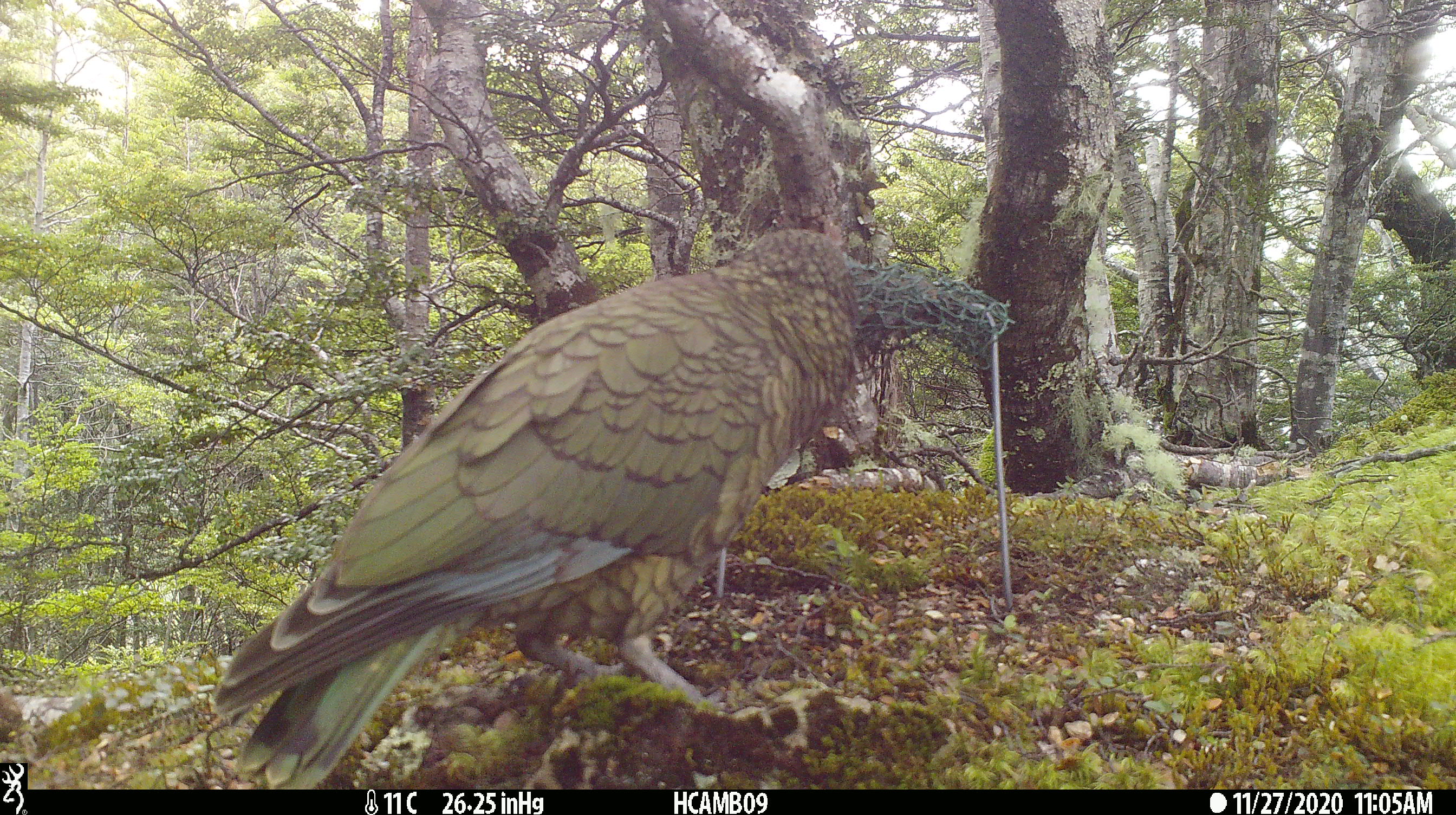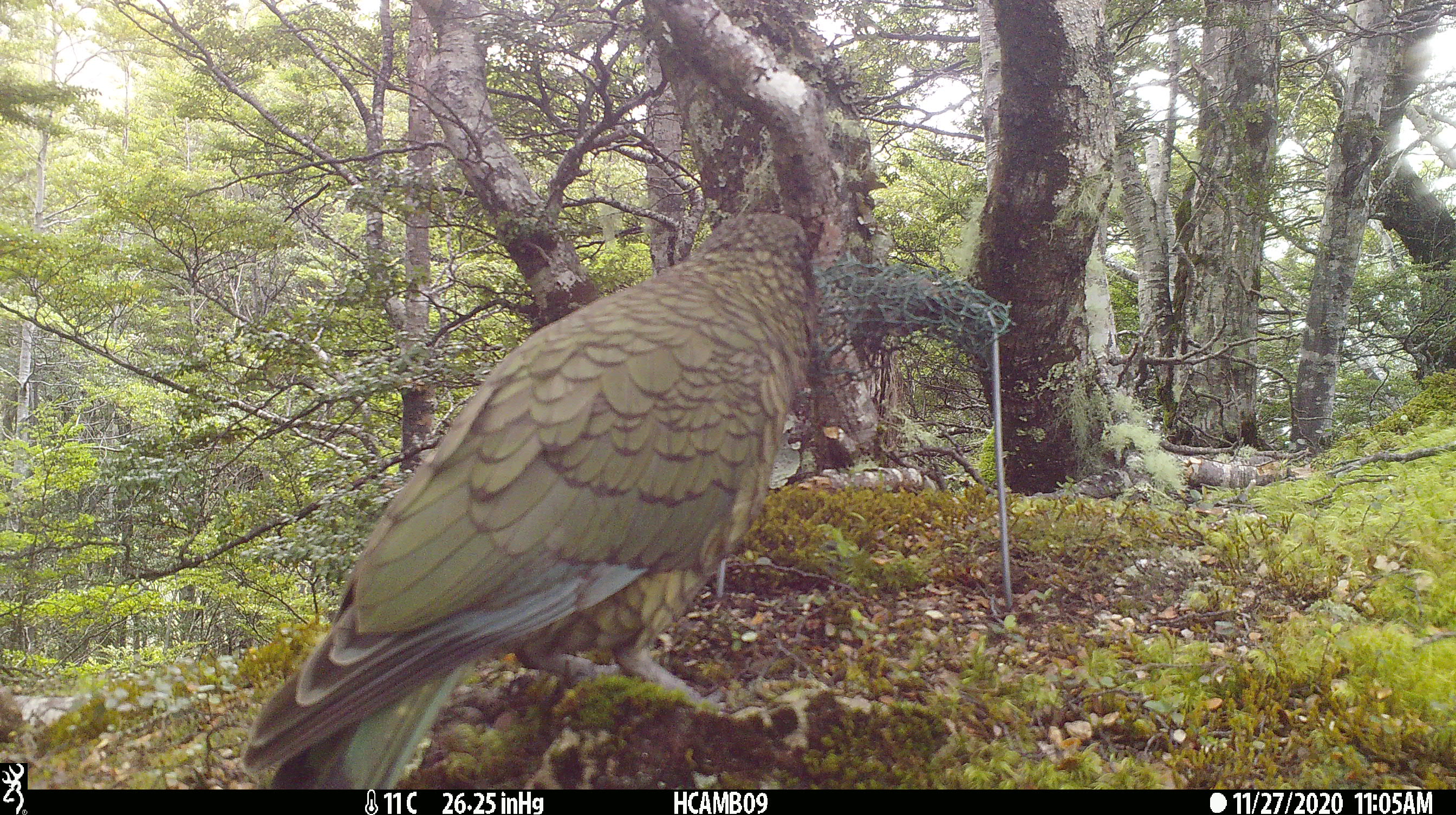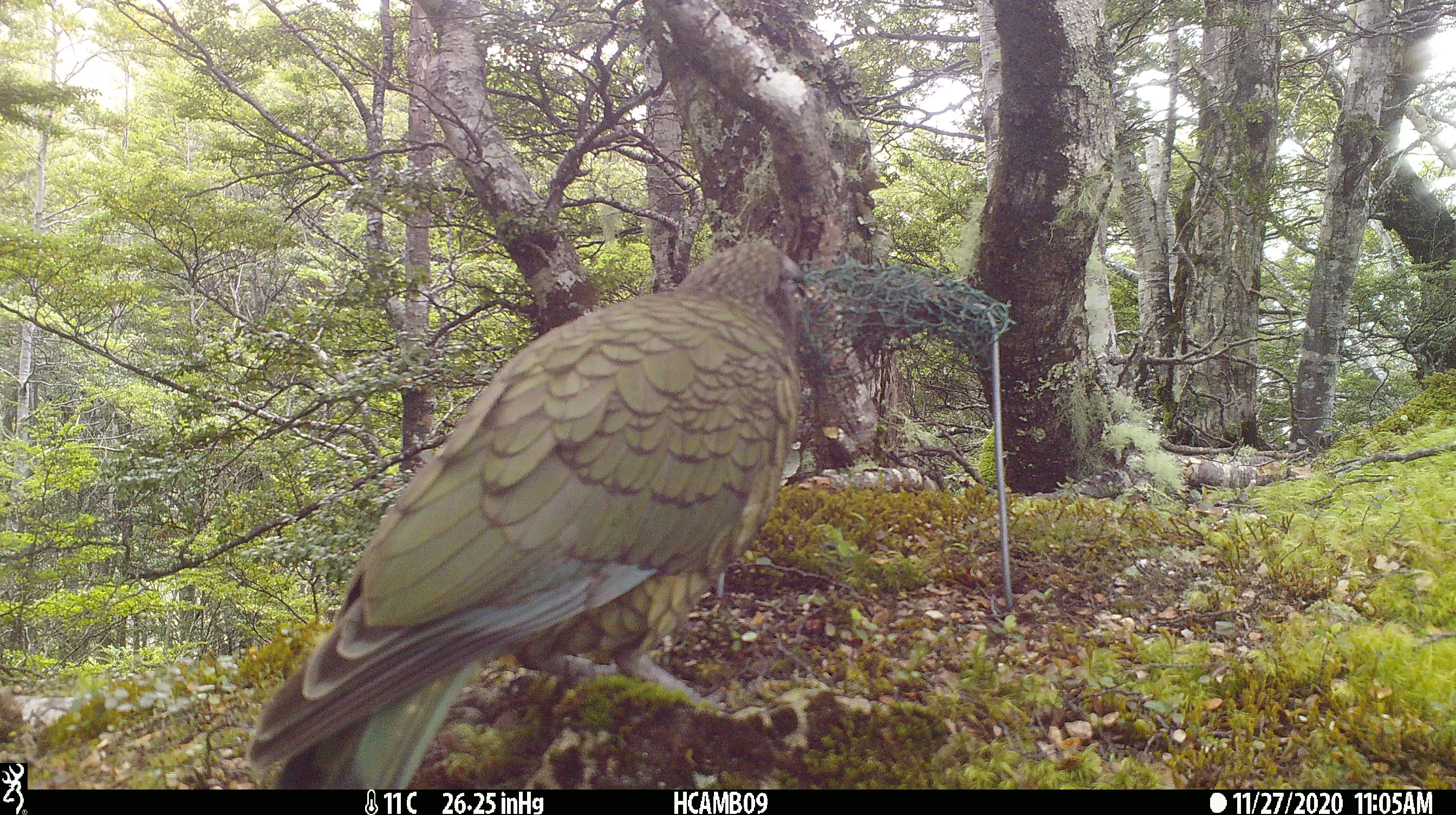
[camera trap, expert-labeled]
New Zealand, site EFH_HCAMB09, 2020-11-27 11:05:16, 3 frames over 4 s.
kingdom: Animalia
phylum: Chordata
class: Aves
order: Psittaciformes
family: Strigopidae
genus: Nestor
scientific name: Nestor notabilis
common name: kea